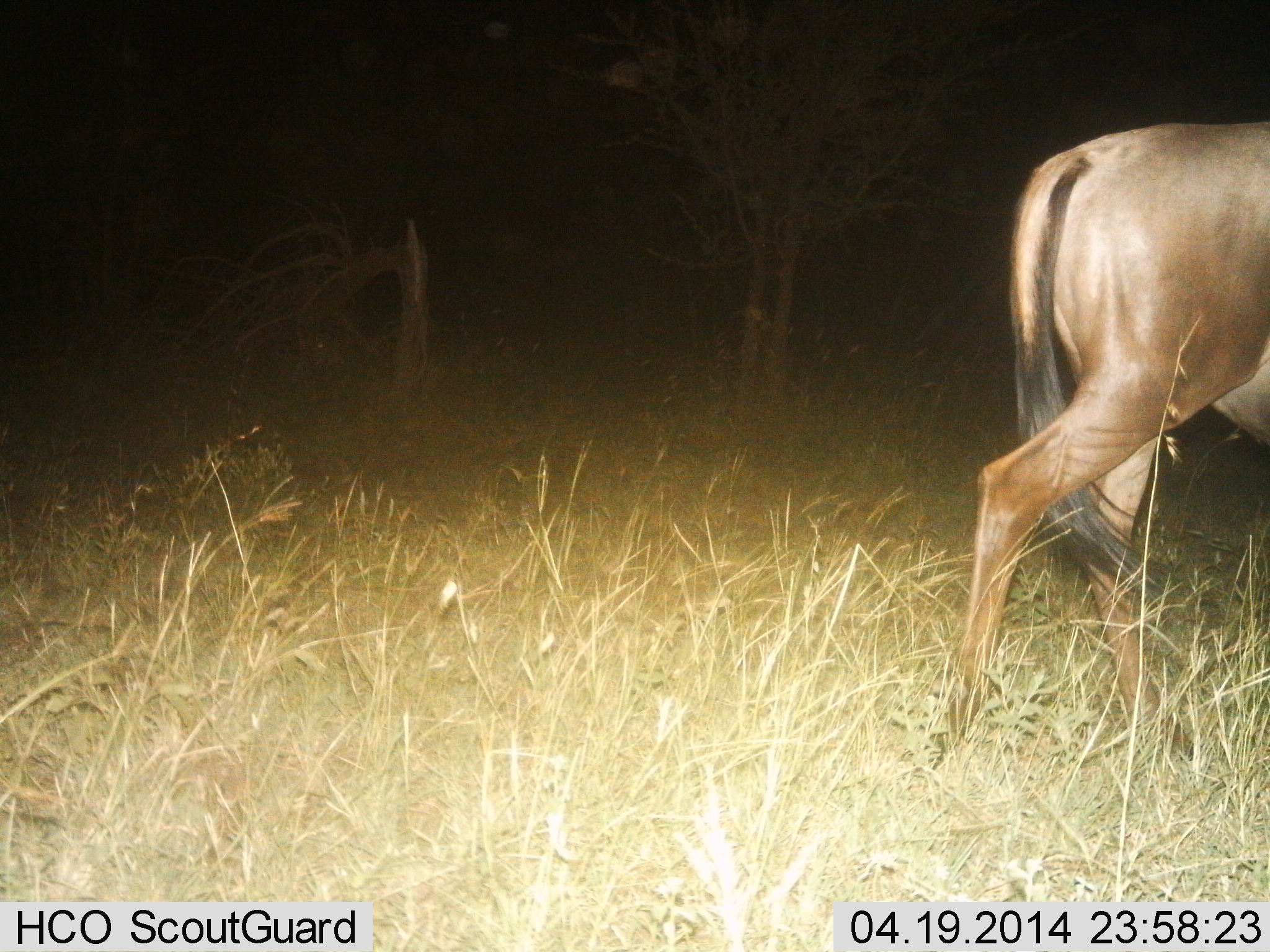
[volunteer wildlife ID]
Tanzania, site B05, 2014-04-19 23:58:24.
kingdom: Animalia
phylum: Chordata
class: Mammalia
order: Artiodactyla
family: Bovidae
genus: Connochaetes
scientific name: Connochaetes taurinus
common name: blue wildebeest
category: wildebeest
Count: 1.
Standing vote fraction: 40%.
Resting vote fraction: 0%.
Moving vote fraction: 60%.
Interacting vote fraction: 0%.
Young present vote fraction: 0%.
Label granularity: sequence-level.